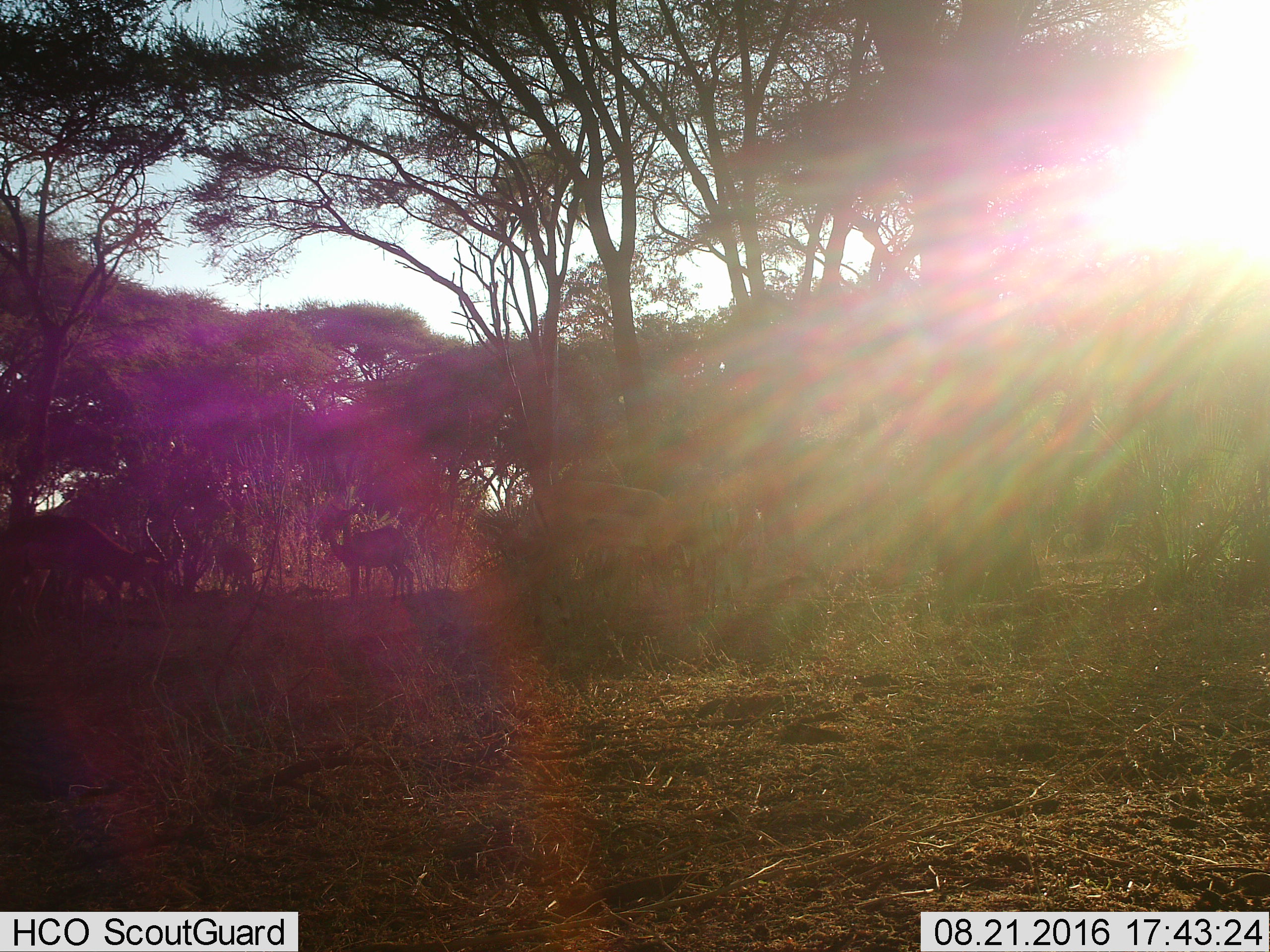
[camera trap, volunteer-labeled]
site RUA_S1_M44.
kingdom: Animalia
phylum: Chordata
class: Mammalia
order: Artiodactyla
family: Bovidae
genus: Aepyceros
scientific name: Aepyceros melampus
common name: impala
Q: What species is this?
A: Impala (Aepyceros melampus).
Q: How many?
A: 5.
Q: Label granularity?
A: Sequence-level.